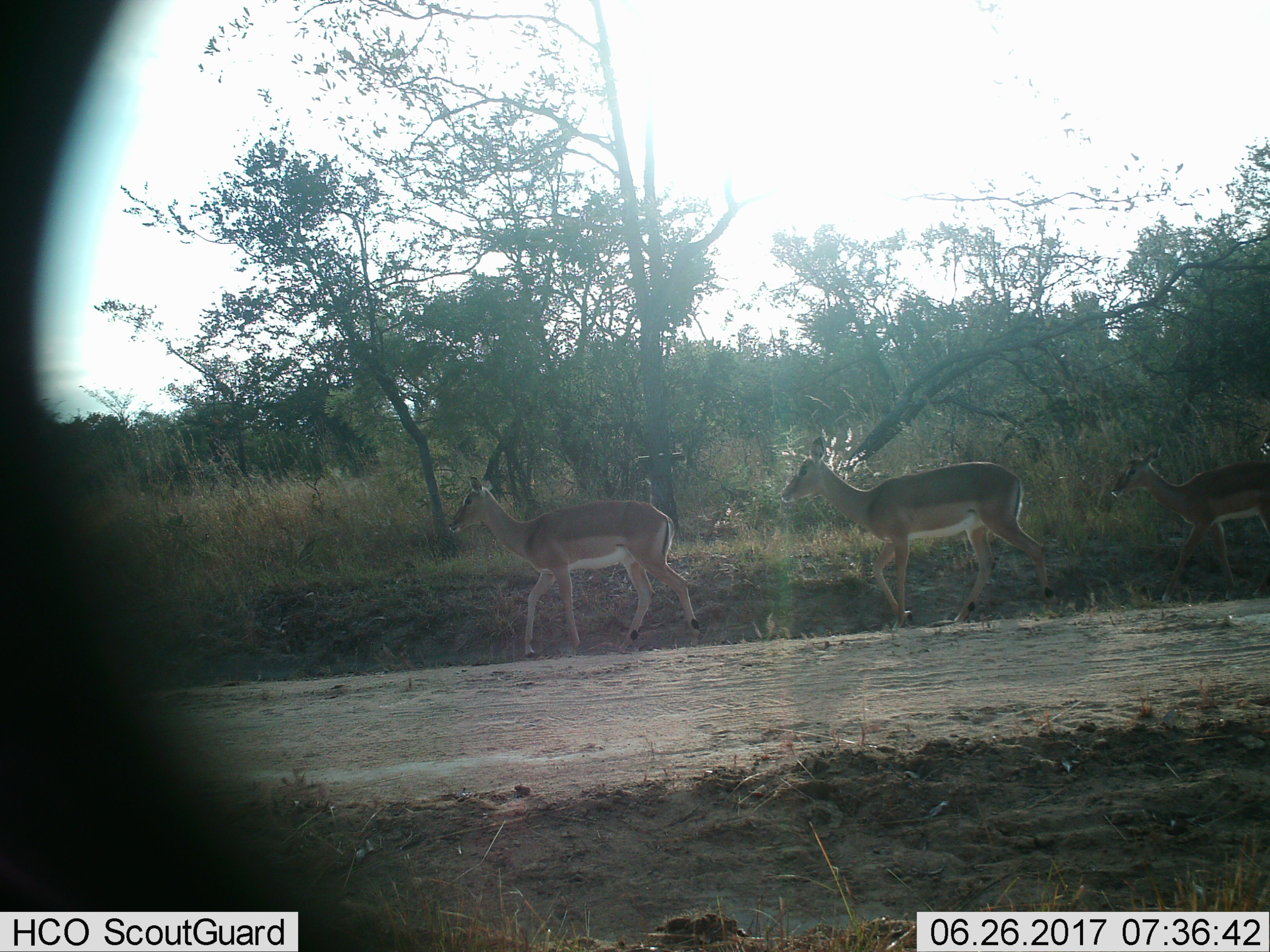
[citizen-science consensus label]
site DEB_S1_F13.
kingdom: Animalia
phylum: Chordata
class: Mammalia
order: Artiodactyla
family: Bovidae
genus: Aepyceros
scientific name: Aepyceros melampus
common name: impala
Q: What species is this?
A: Impala (Aepyceros melampus).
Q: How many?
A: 3.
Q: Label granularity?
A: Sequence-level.